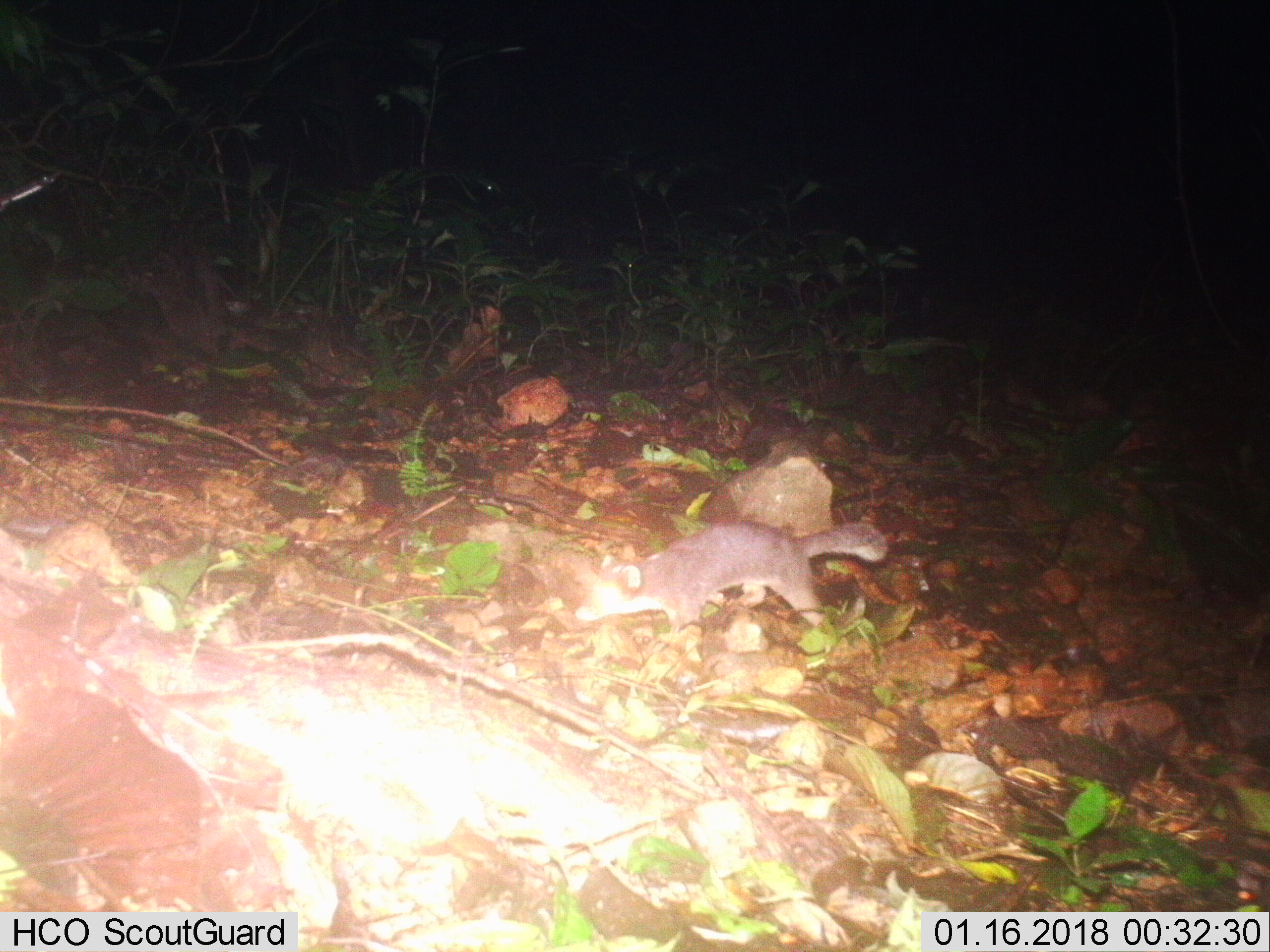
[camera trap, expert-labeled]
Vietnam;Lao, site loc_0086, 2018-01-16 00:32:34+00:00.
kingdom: Animalia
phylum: Chordata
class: Mammalia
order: Carnivora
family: Mustelidae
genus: Melogale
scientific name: Melogale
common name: ferret badger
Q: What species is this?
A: Ferret badger (Melogale).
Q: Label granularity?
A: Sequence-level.